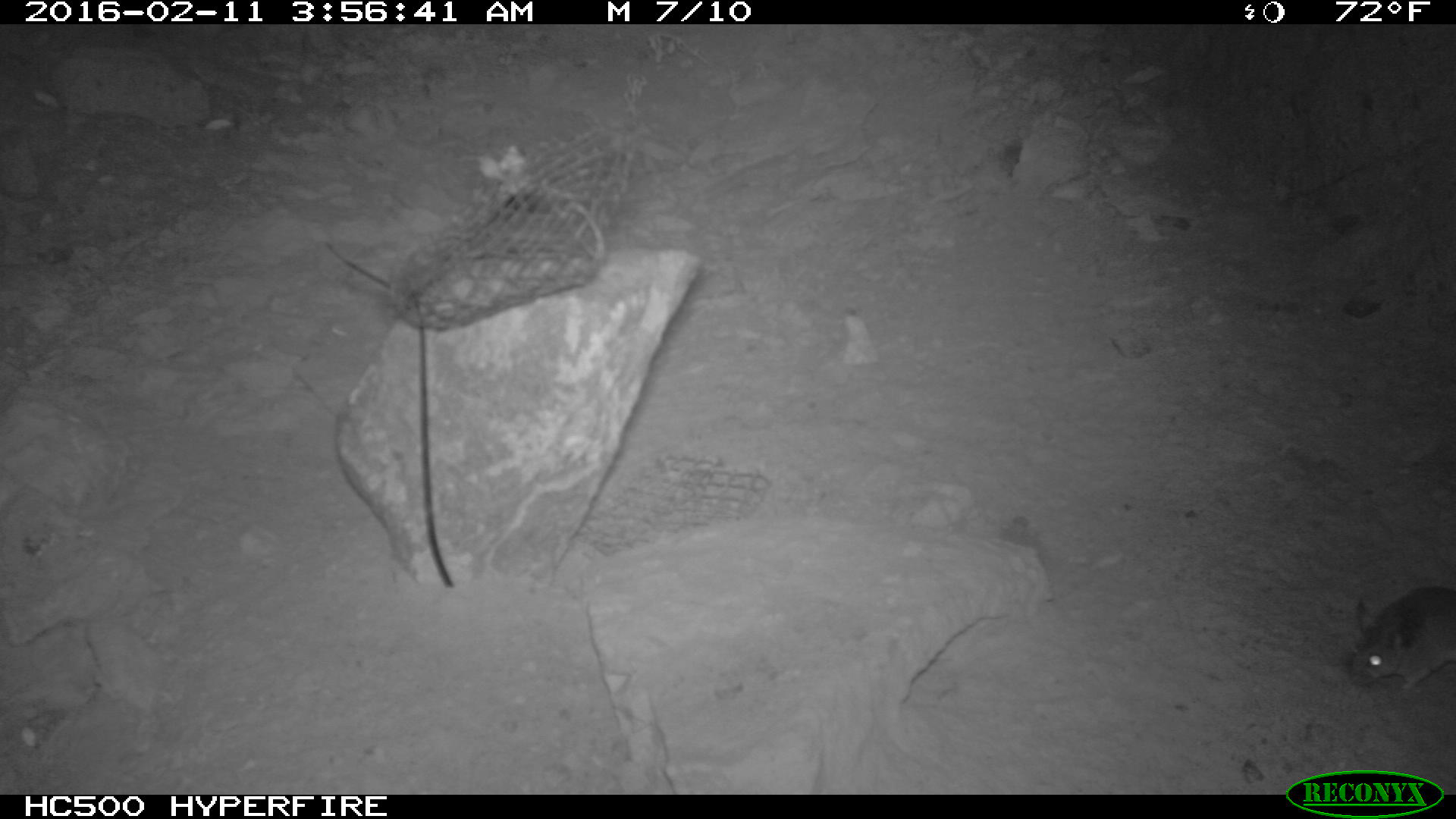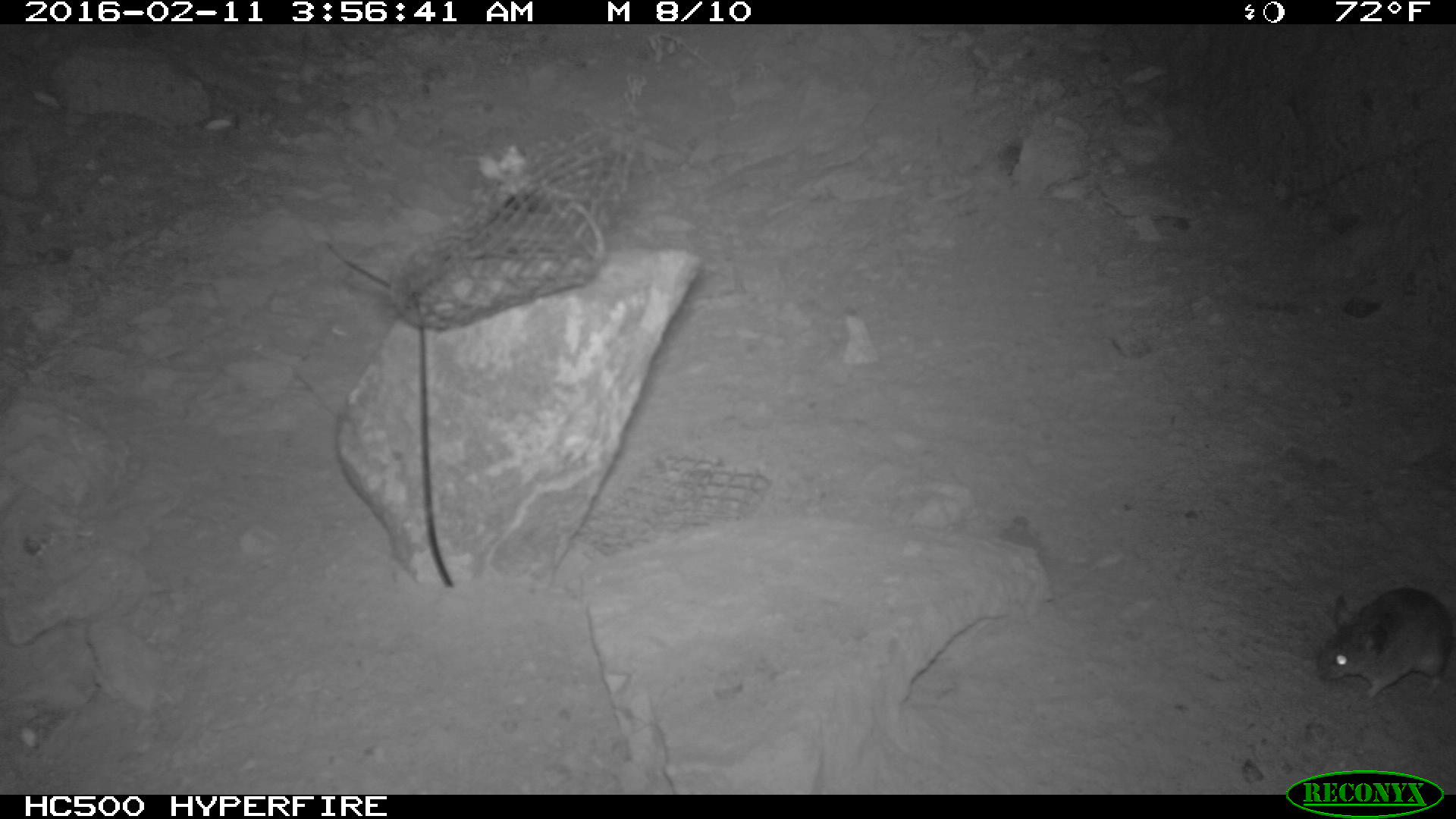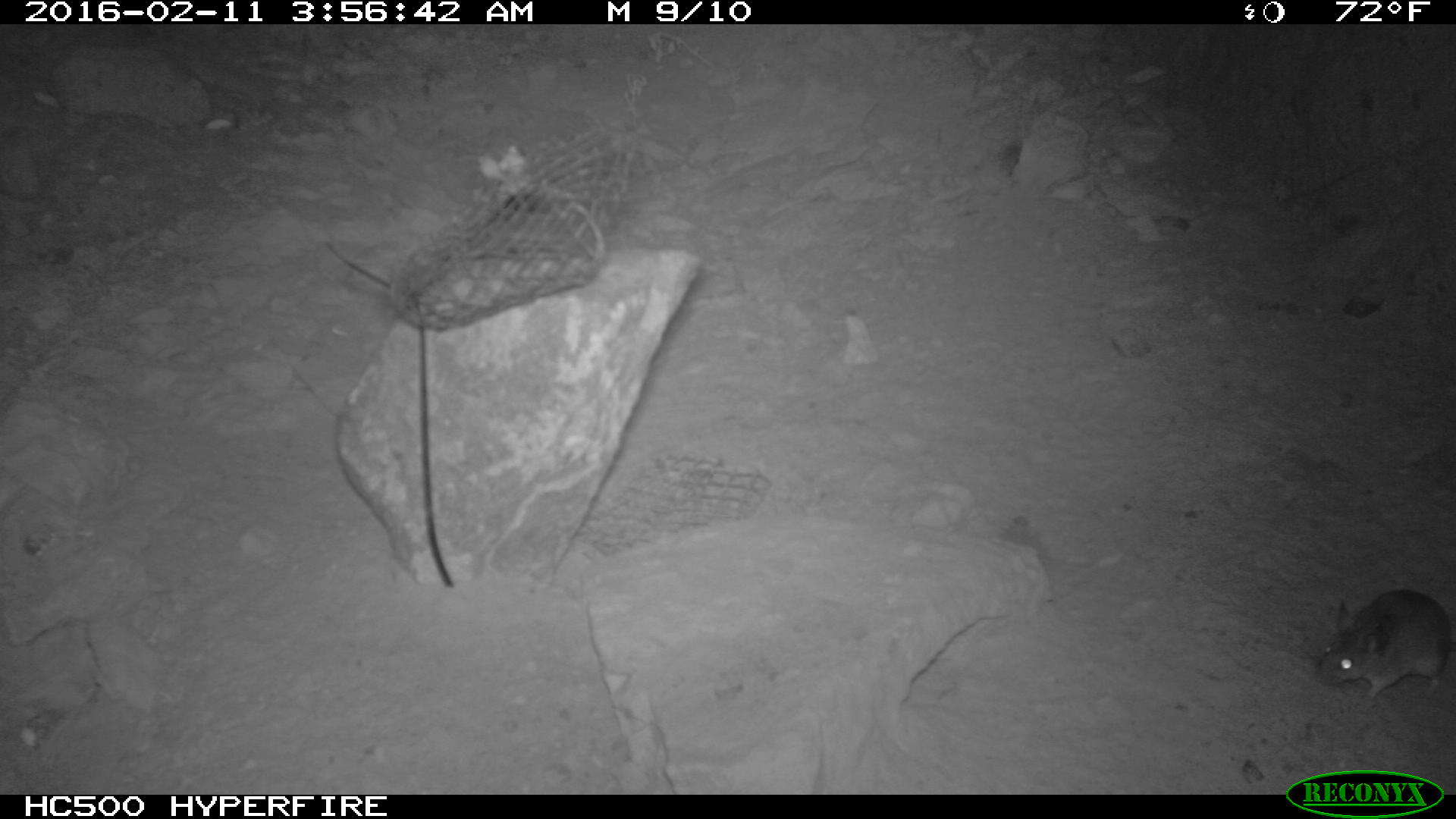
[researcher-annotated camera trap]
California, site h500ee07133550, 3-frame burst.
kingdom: Animalia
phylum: Chordata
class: Mammalia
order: Rodentia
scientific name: Rodentia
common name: rodent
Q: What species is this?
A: Rodent (Rodentia).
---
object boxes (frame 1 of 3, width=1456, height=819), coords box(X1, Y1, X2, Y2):
rodent: box(1349, 586, 1455, 690)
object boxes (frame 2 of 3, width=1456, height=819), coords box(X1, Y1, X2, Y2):
rodent: box(1315, 589, 1455, 702)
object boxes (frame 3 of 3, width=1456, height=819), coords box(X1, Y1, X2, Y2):
rodent: box(1319, 588, 1453, 698)